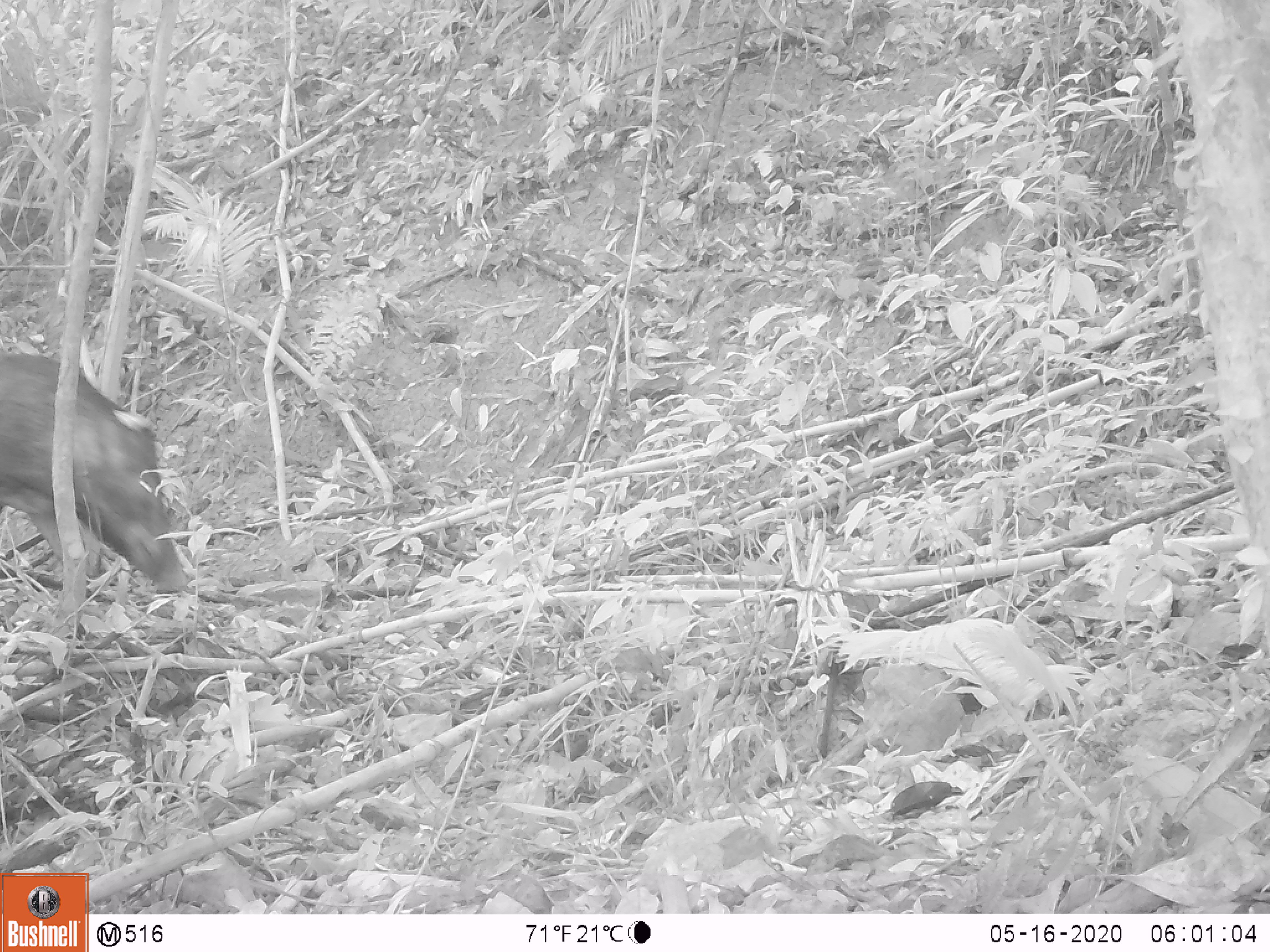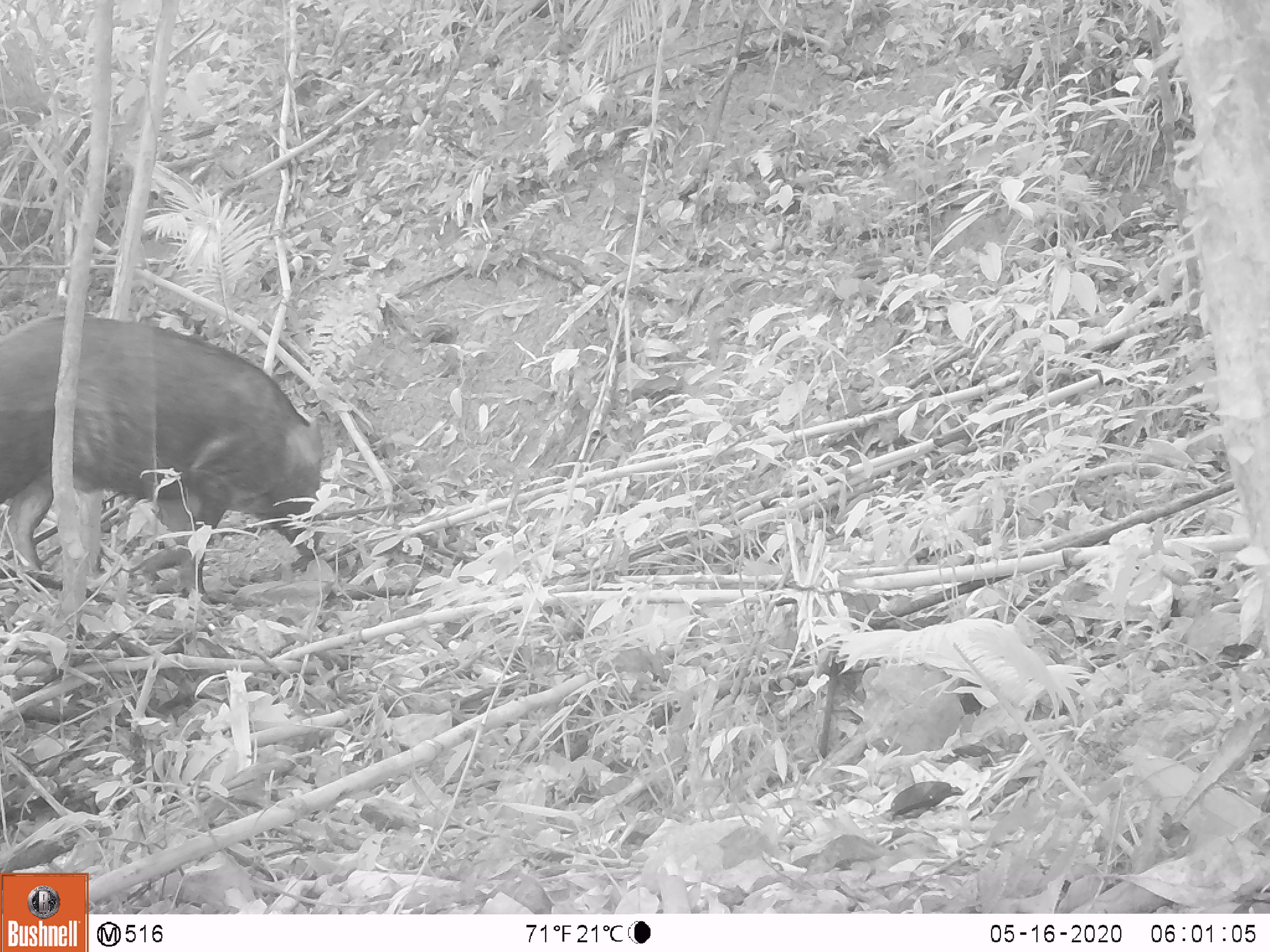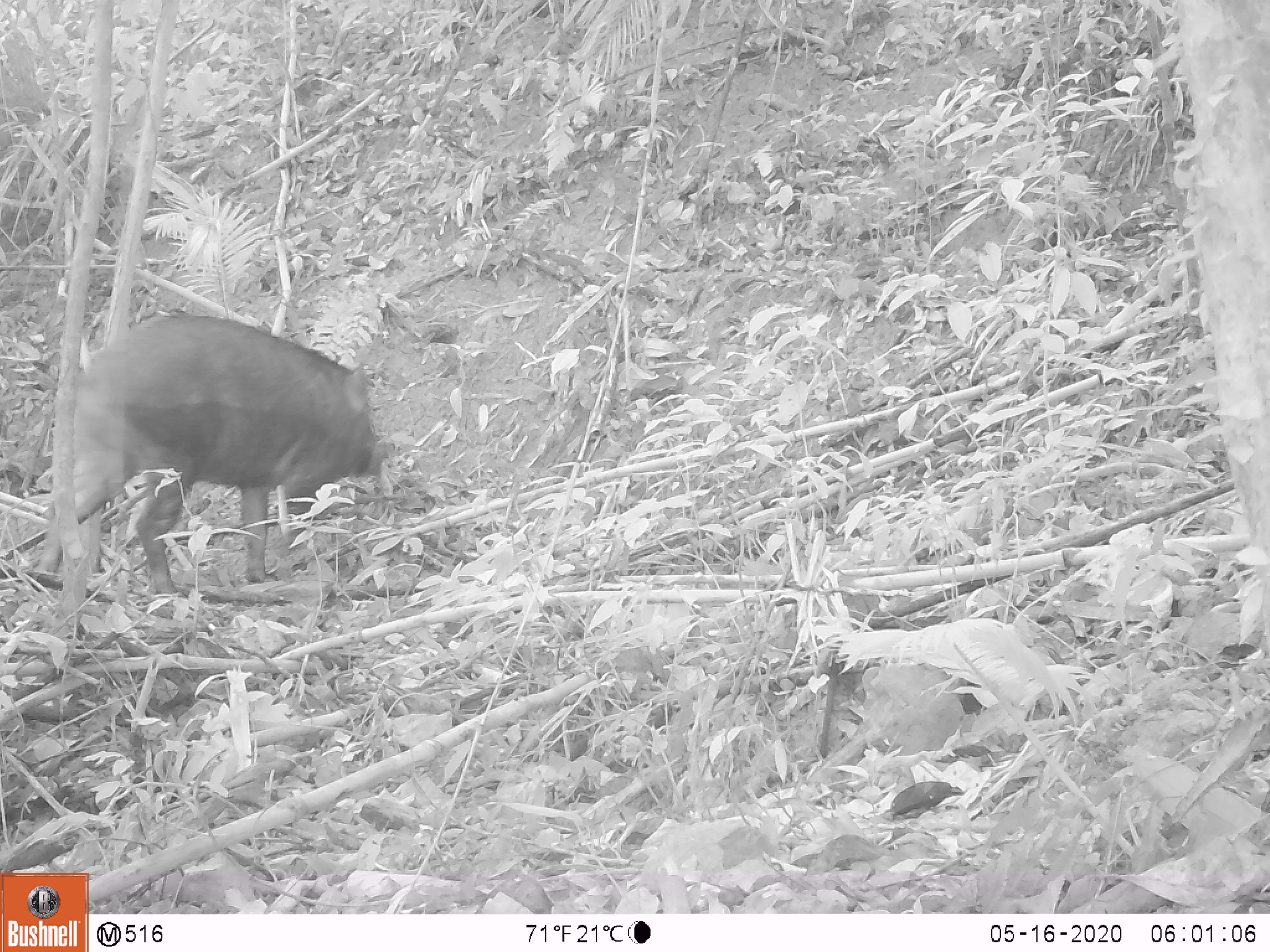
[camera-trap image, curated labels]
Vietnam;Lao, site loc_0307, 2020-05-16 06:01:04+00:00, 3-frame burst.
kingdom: Animalia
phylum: Chordata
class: Mammalia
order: Artiodactyla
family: Suidae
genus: Sus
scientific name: Sus scrofa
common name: eurasian wild pig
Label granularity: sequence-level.